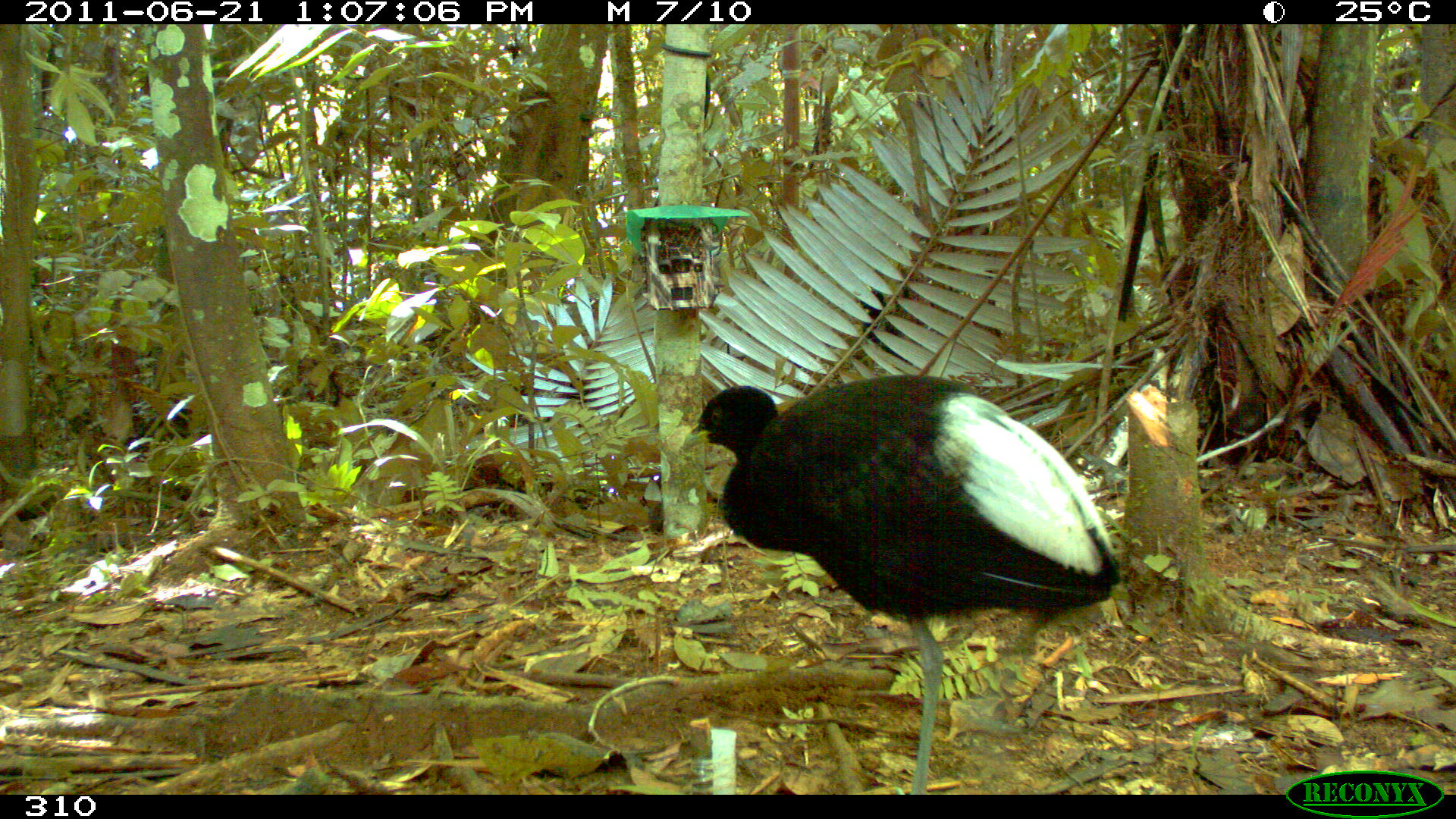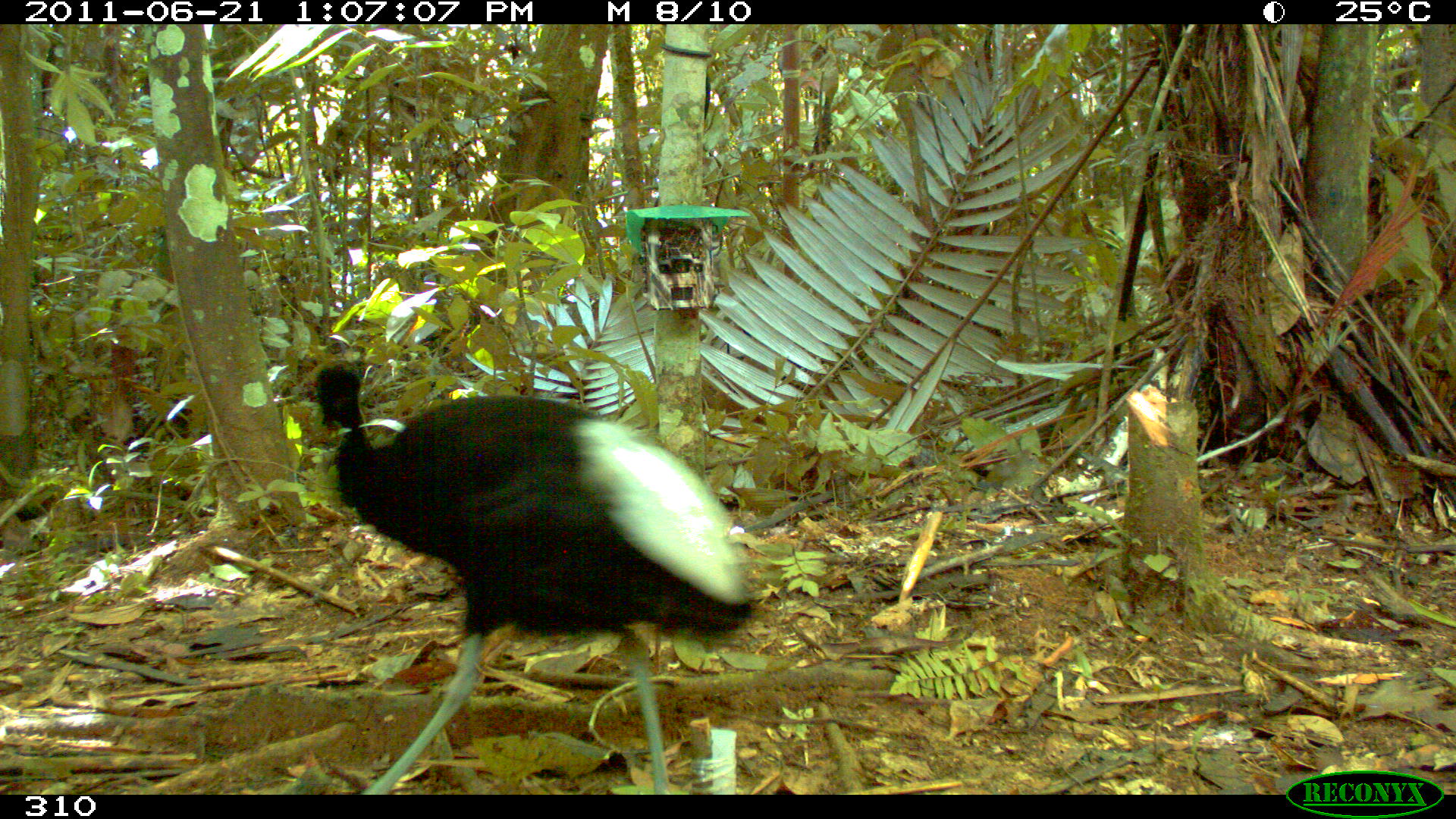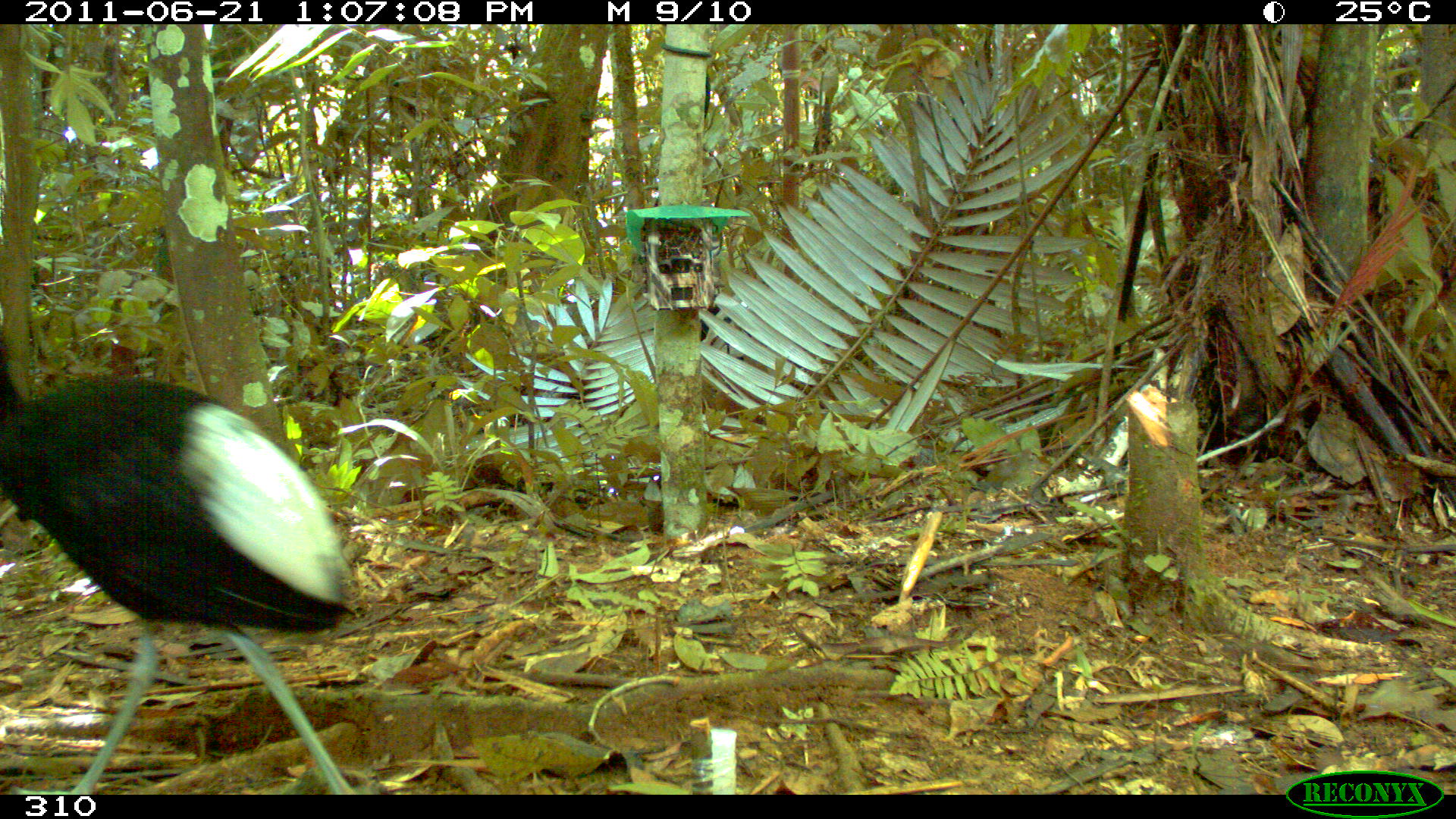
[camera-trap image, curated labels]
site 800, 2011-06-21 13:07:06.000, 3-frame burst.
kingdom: Animalia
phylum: Chordata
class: Aves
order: Gruiformes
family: Psophiidae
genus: Psophia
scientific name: Psophia leucoptera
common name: pale-winged trumpeter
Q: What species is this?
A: Psophia leucoptera (pale-winged trumpeter).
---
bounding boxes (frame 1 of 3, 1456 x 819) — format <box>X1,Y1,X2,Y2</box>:
psophia leucoptera: <box>682,373,1118,794</box>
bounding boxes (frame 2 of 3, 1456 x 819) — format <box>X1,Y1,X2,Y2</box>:
psophia leucoptera: <box>309,361,753,795</box>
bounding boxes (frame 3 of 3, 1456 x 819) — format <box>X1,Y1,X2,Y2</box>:
psophia leucoptera: <box>0,324,351,793</box>